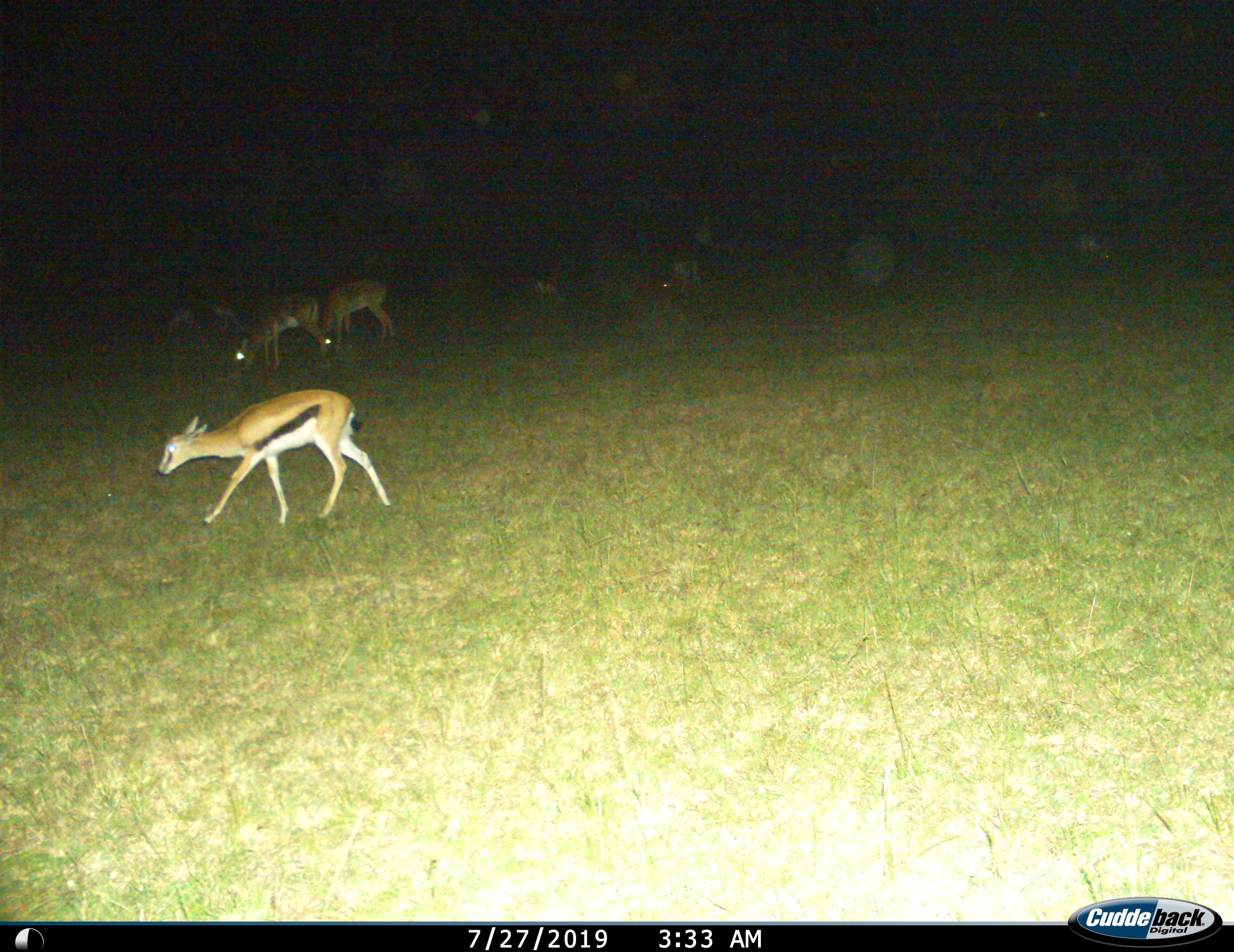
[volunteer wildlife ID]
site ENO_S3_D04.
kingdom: Animalia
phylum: Chordata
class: Mammalia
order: Artiodactyla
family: Bovidae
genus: Eudorcas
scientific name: Eudorcas thomsonii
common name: thomson's gazelle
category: gazellethomsons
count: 1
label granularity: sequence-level